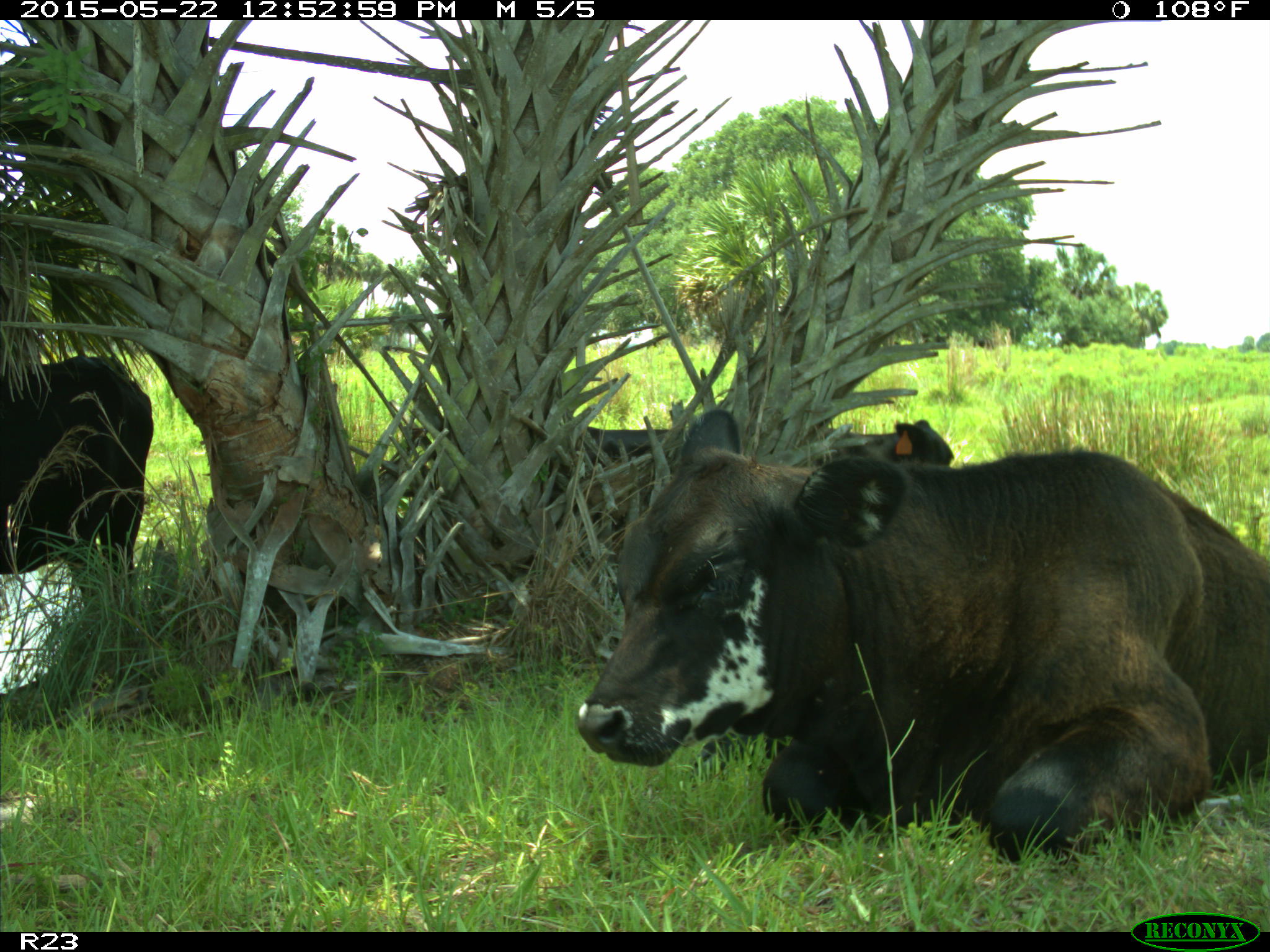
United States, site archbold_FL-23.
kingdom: Animalia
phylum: Chordata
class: Mammalia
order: Artiodactyla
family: Bovidae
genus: Bos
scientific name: Bos taurus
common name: domestic cow